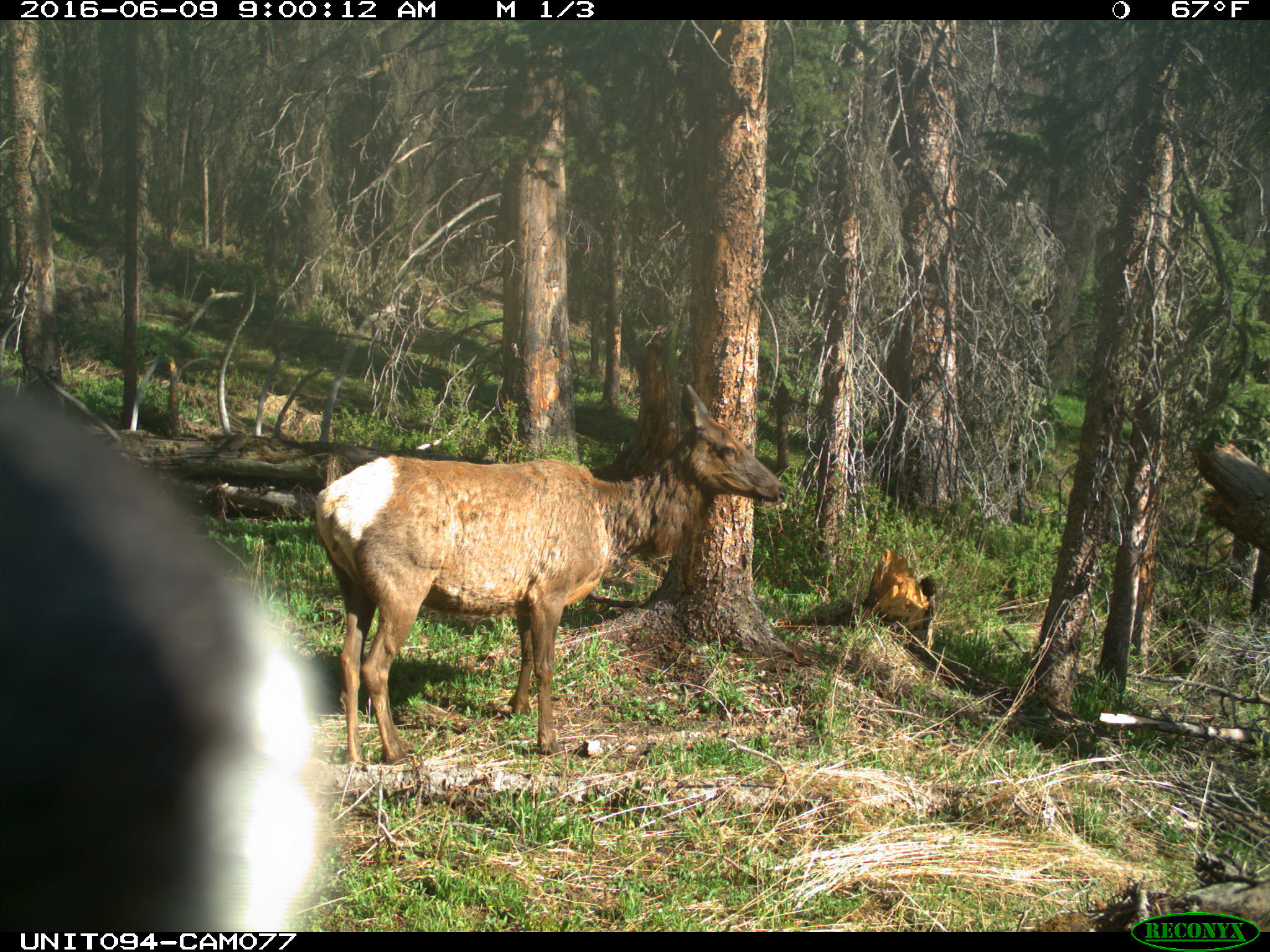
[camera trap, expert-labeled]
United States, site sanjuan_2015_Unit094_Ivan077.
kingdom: Animalia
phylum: Chordata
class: Mammalia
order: Artiodactyla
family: Cervidae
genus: Cervus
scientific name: Cervus elaphus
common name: red deer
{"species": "Cervus elaphus (red deer)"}